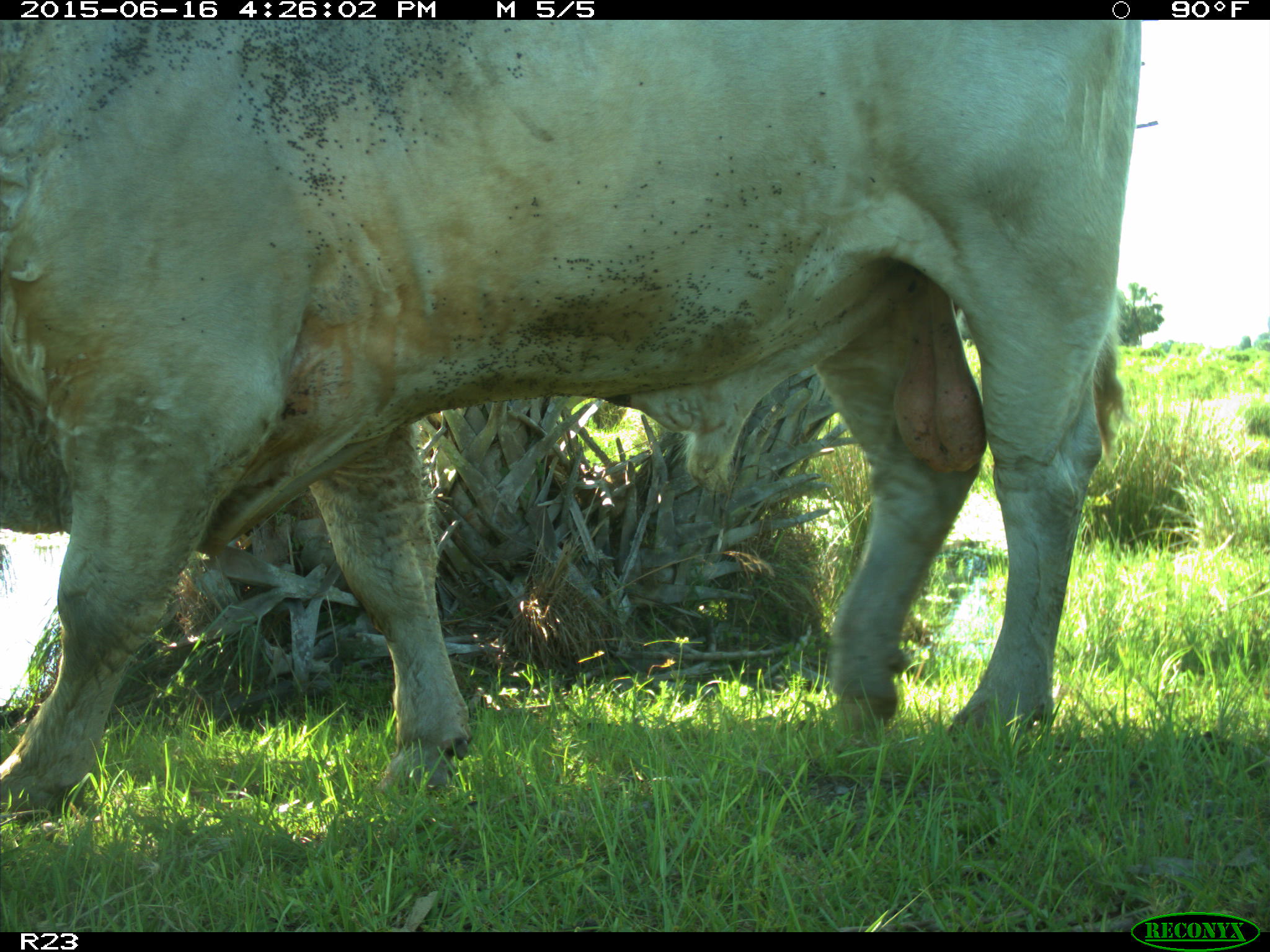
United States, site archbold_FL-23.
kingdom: Animalia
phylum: Chordata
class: Mammalia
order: Artiodactyla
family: Bovidae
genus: Bos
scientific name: Bos taurus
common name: domestic cow